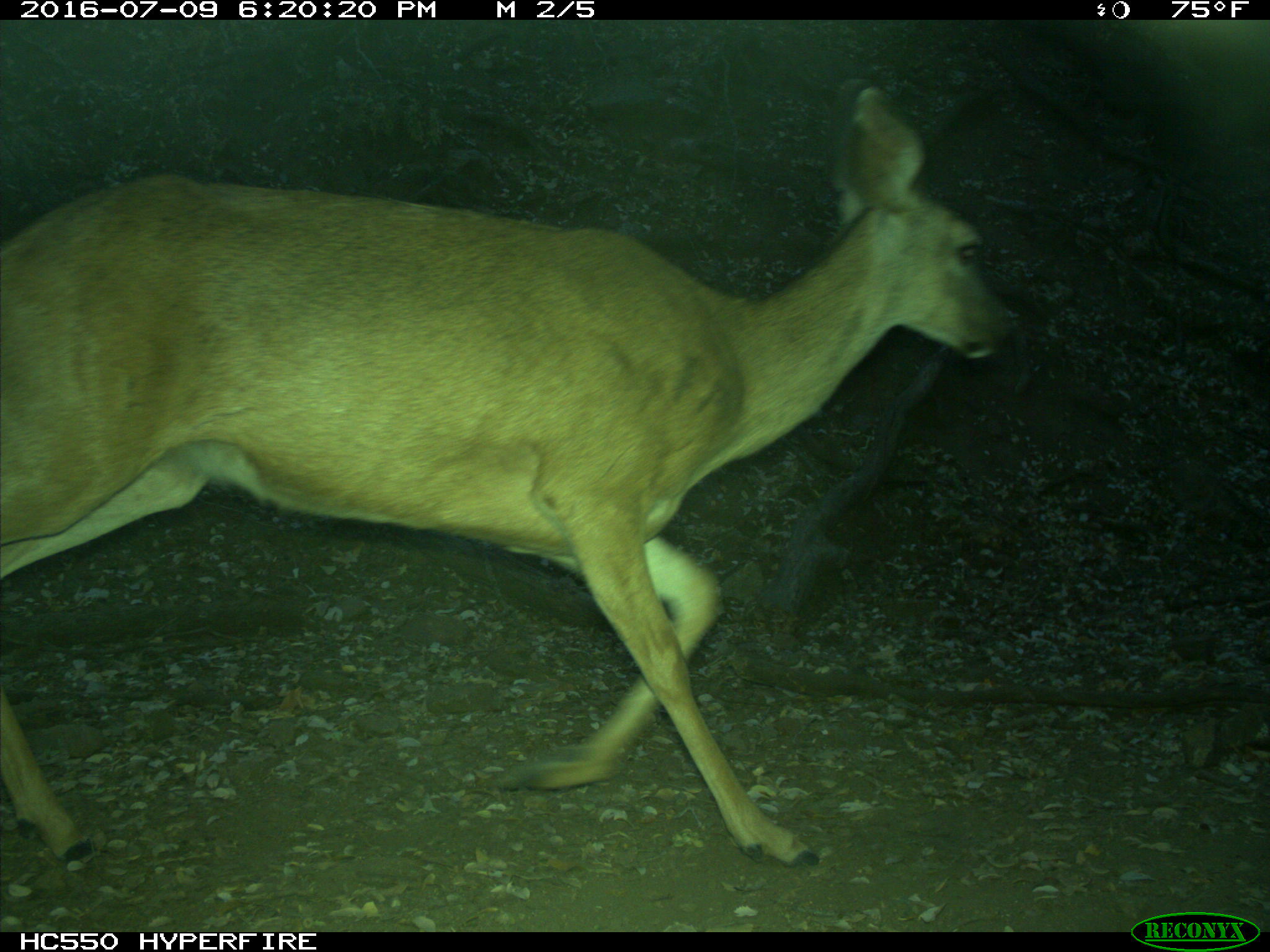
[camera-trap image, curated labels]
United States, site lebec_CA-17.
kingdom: Animalia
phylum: Chordata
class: Mammalia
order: Artiodactyla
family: Cervidae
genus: Odocoileus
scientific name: Odocoileus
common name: deer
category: unidentified deer